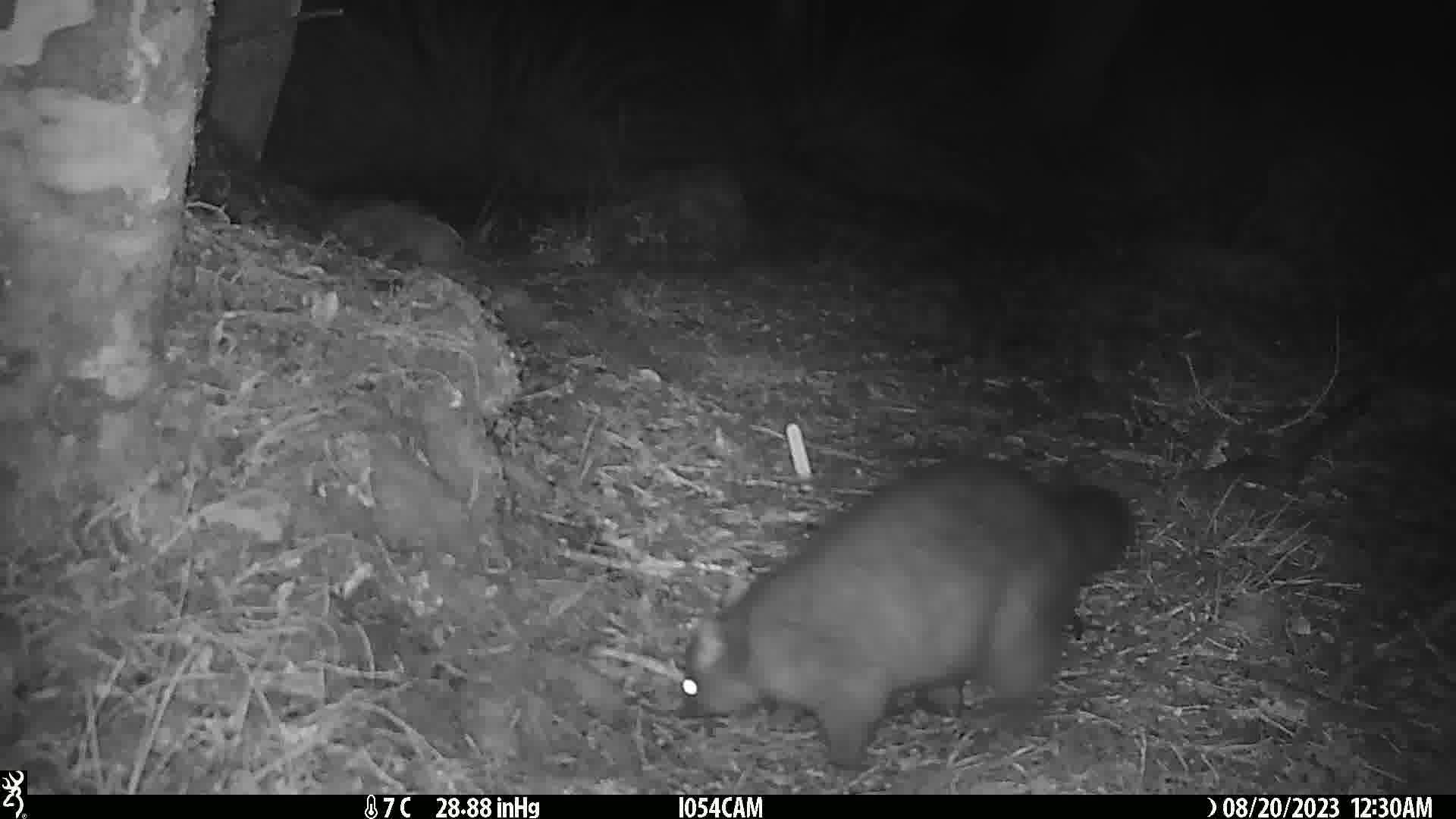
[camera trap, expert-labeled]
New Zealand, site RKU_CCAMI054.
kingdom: Animalia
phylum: Chordata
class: Mammalia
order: Diprotodontia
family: Phalangeridae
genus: Trichosurus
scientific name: Trichosurus vulpecula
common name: common brushtail possum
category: possum